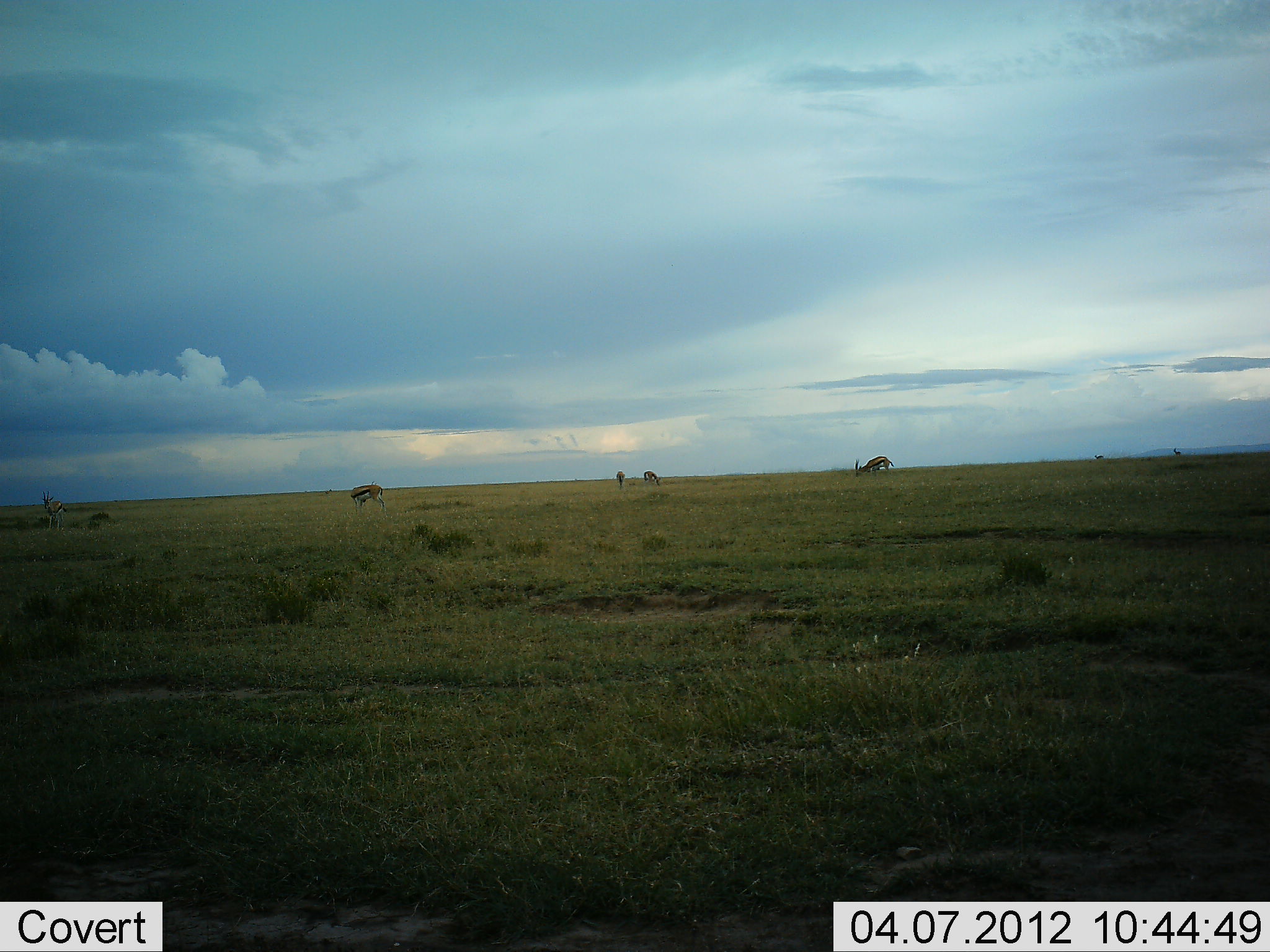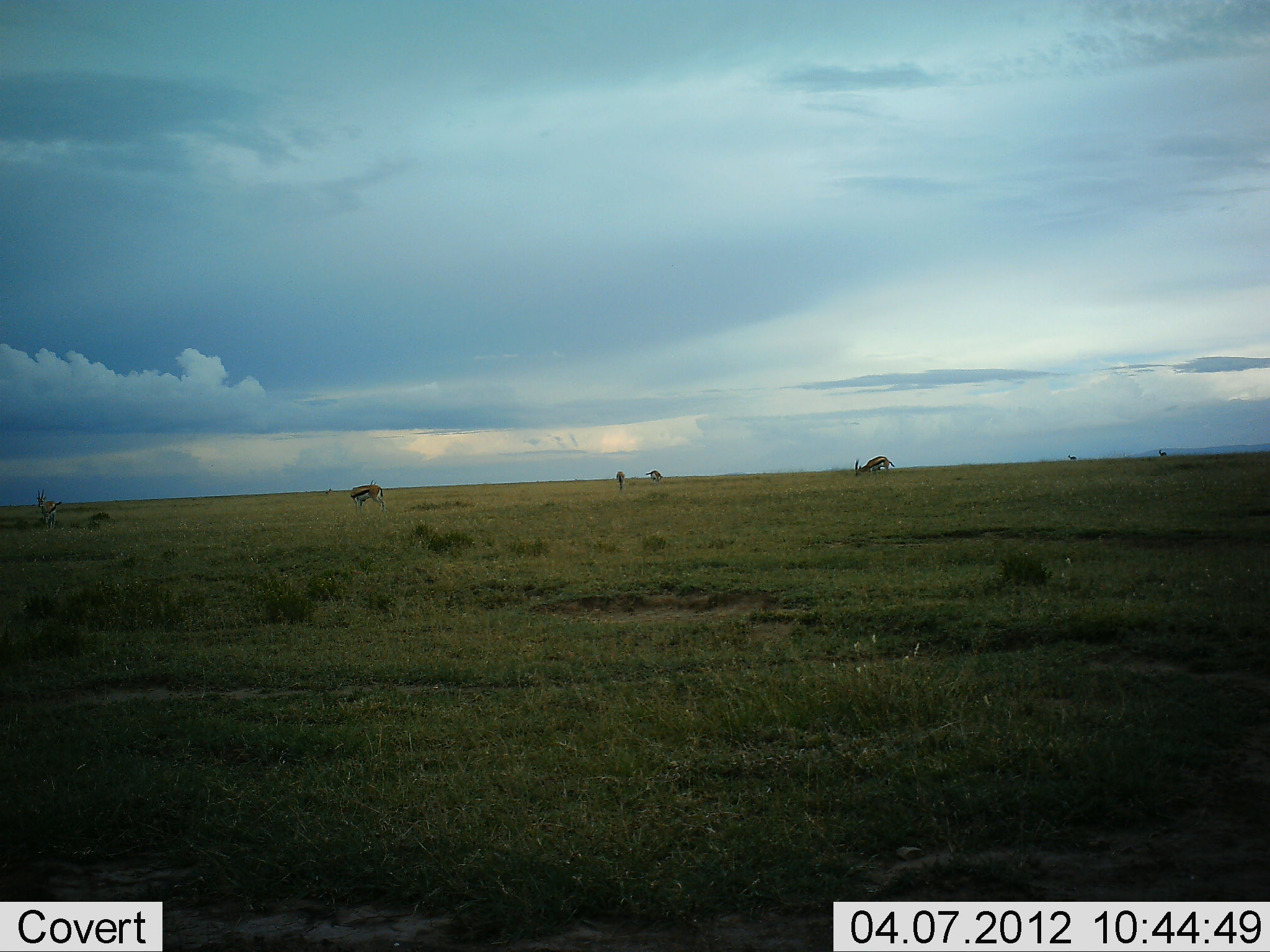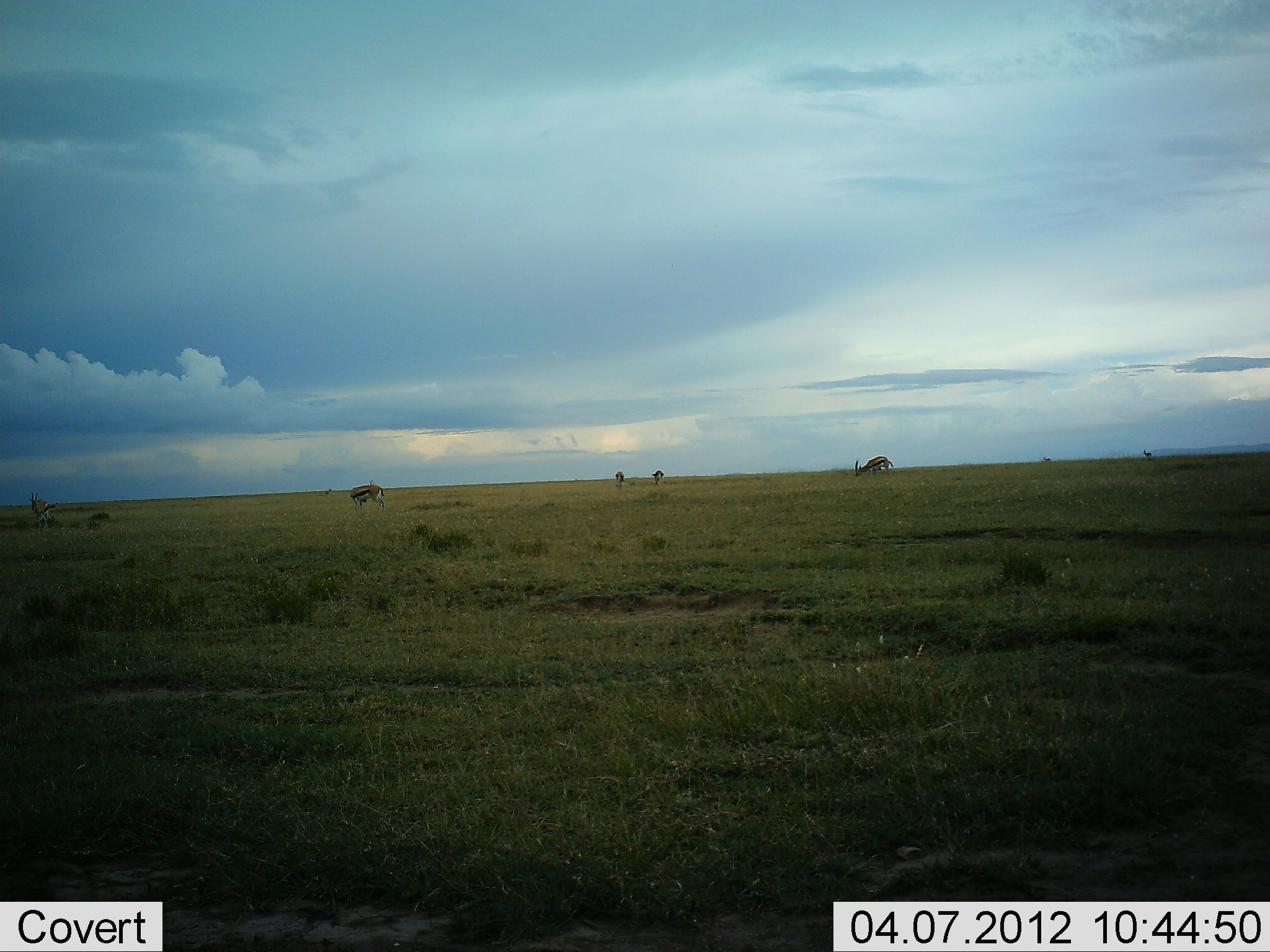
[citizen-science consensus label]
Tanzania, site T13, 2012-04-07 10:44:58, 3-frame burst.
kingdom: Animalia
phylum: Chordata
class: Mammalia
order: Artiodactyla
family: Bovidae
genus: Eudorcas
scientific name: Eudorcas thomsonii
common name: thomson's gazelle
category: gazellethomsons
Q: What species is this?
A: Gazellethomsons (thomson's gazelle) (Eudorcas thomsonii).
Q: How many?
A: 6.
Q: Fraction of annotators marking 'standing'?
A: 54%.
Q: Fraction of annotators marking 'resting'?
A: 0%.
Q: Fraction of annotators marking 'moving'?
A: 65%.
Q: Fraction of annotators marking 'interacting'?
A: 0%.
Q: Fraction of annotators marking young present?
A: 0%.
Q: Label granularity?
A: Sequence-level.